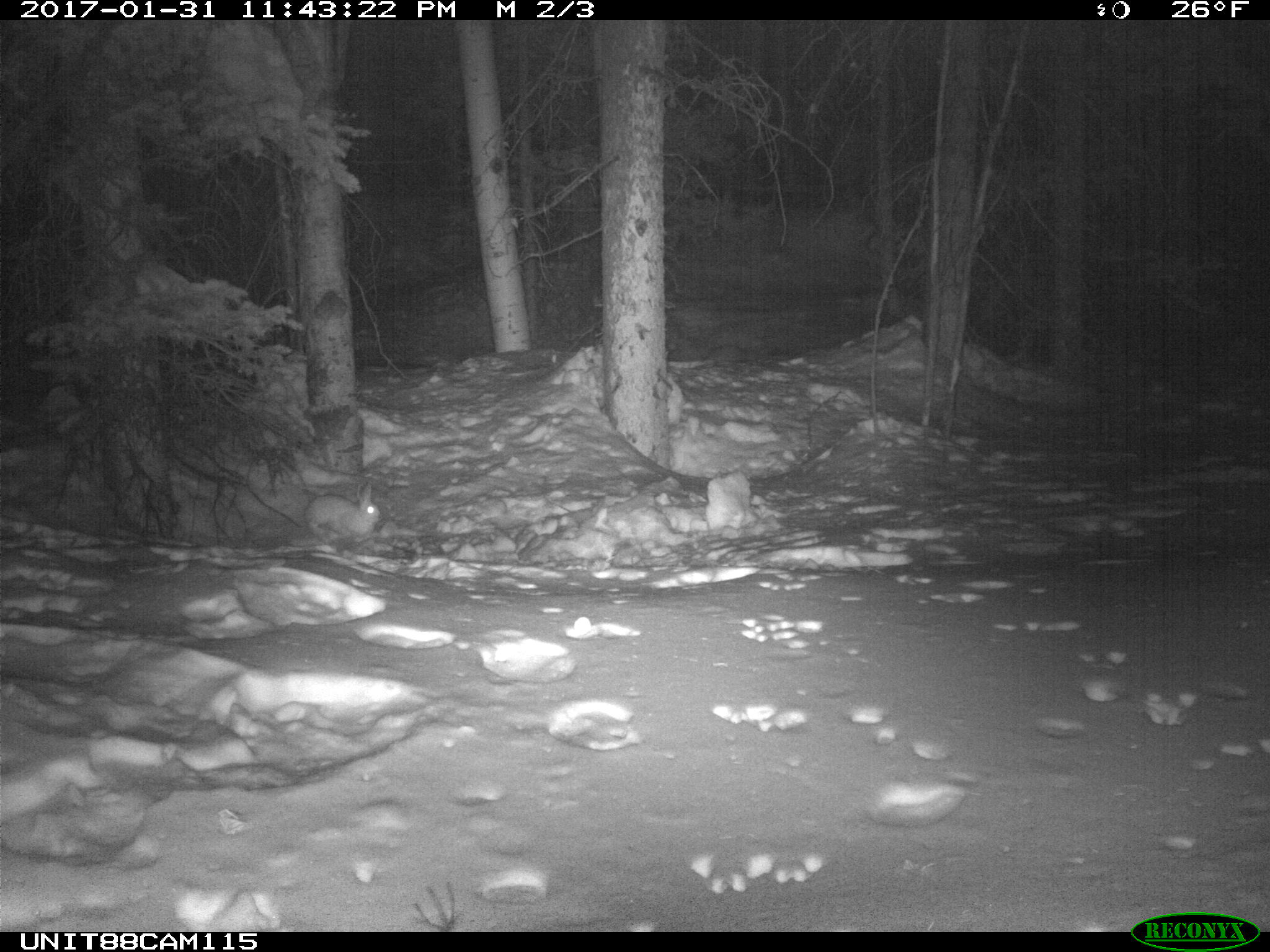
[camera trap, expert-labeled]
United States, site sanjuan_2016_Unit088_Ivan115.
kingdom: Animalia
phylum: Chordata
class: Mammalia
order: Lagomorpha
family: Leporidae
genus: Lepus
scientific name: Lepus americanus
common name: snowshoe hare